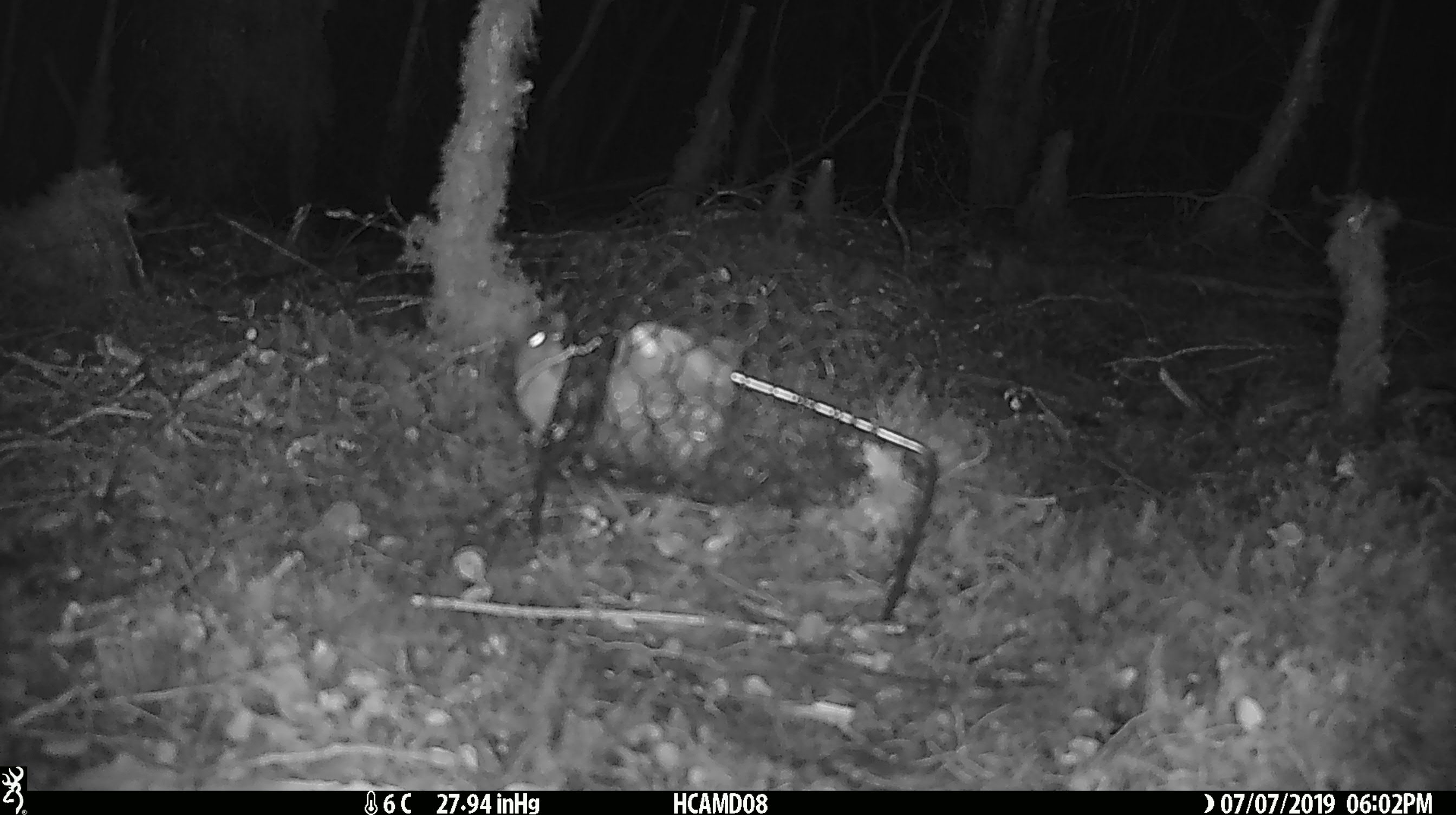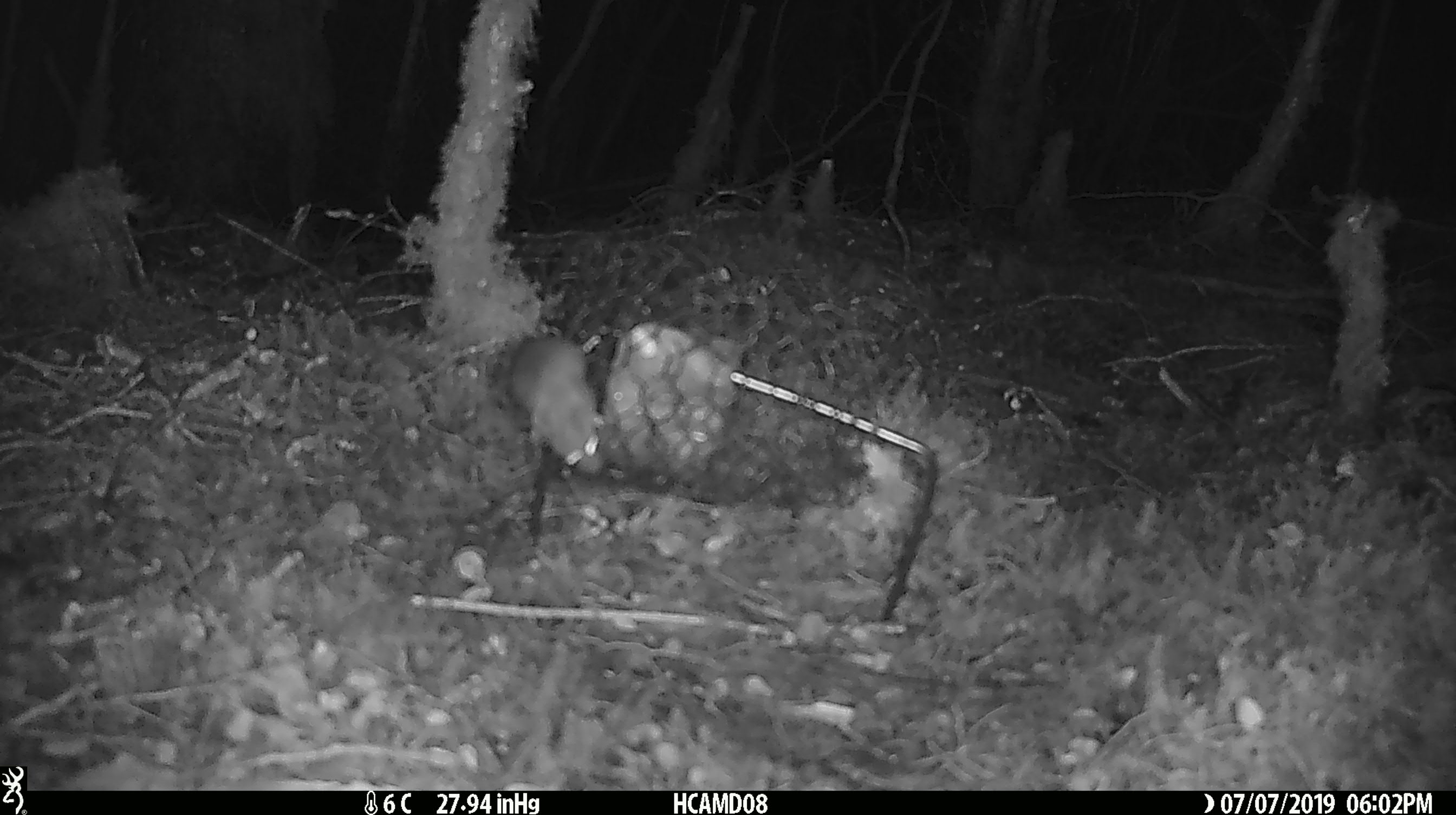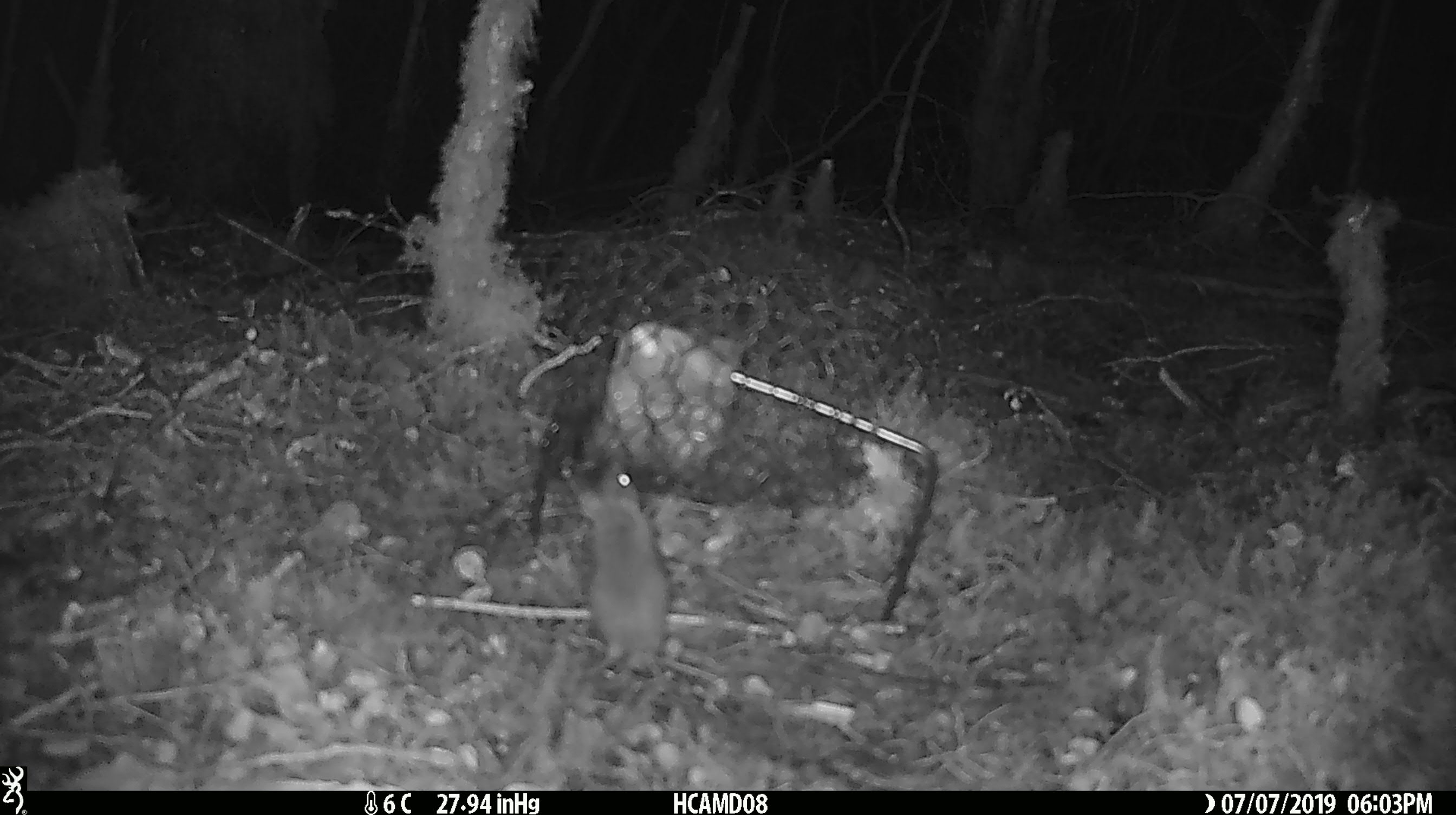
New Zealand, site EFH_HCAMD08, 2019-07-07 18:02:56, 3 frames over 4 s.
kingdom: Animalia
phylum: Chordata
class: Mammalia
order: Rodentia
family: Muridae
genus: Mus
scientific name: Mus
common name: mouse